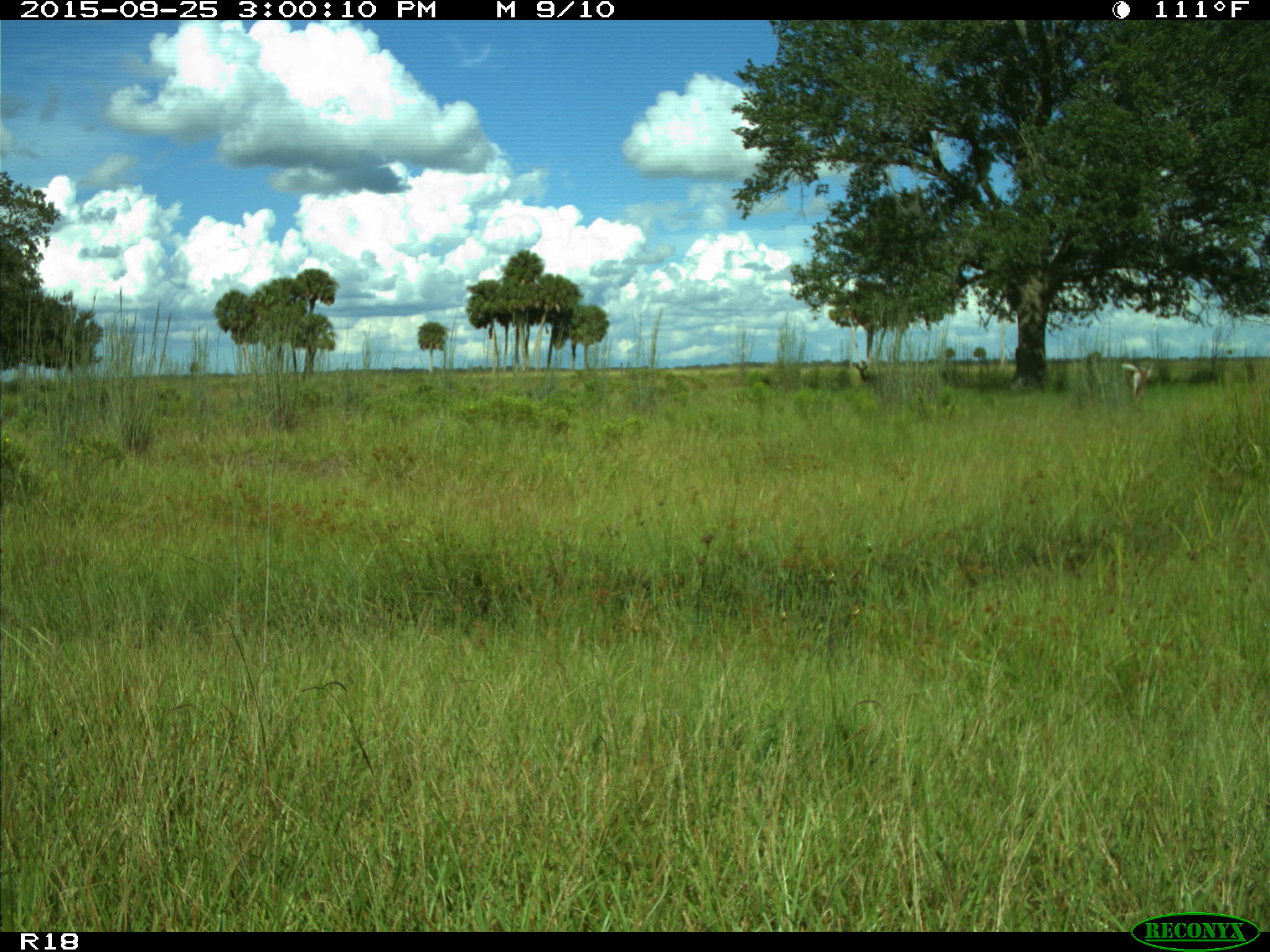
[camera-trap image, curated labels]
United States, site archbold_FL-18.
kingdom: Animalia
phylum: Chordata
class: Mammalia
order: Artiodactyla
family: Cervidae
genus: Odocoileus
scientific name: Odocoileus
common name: deer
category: unidentified deer